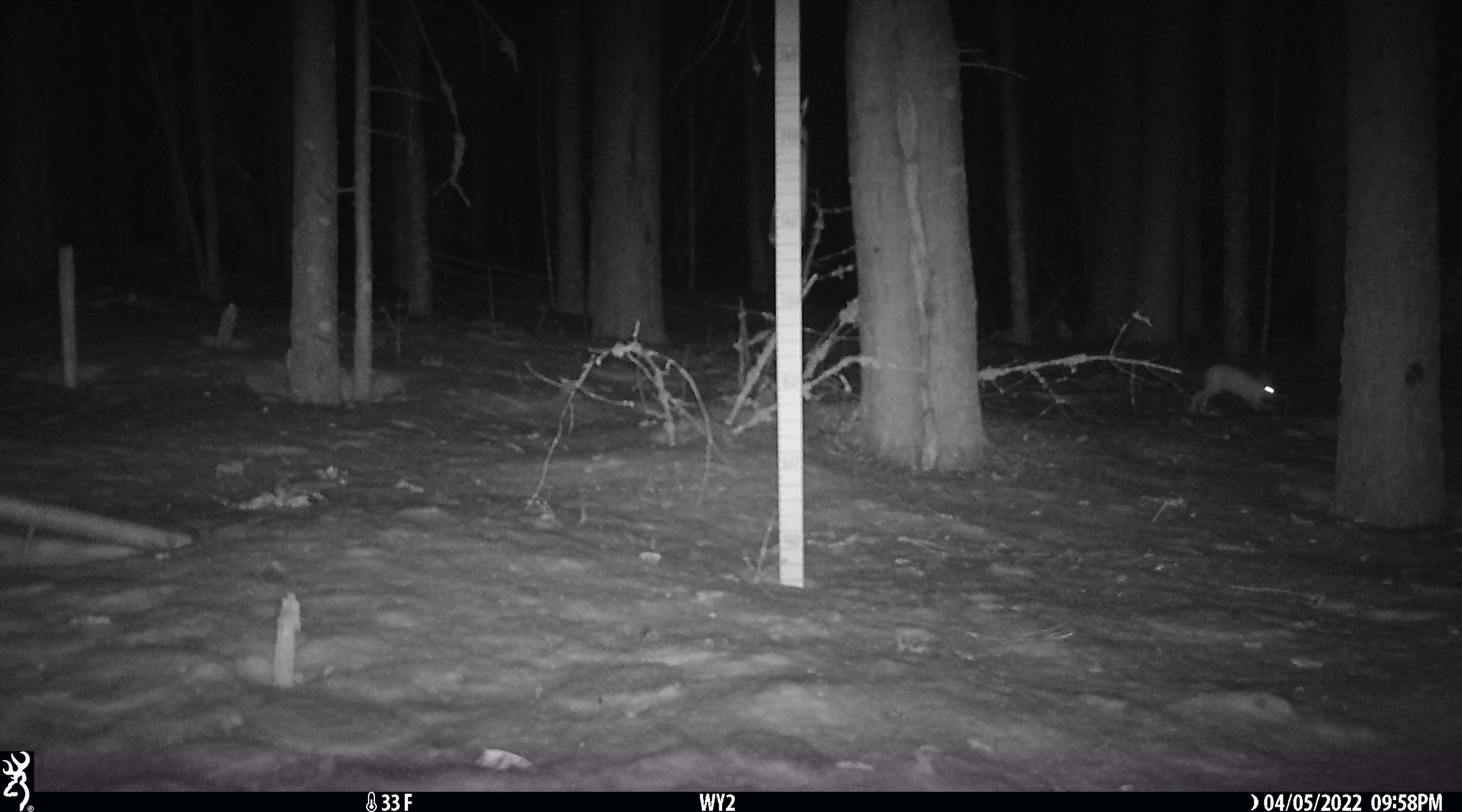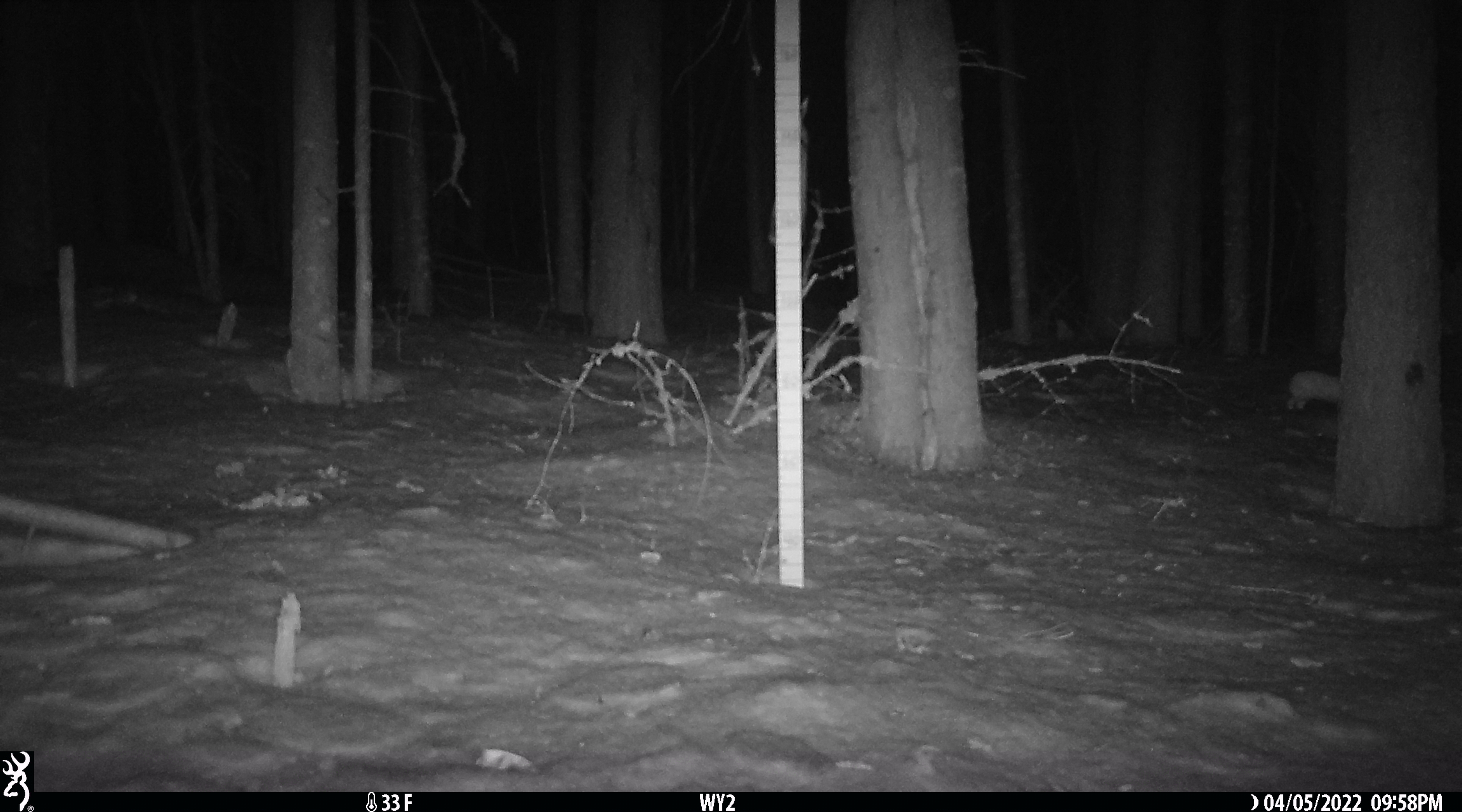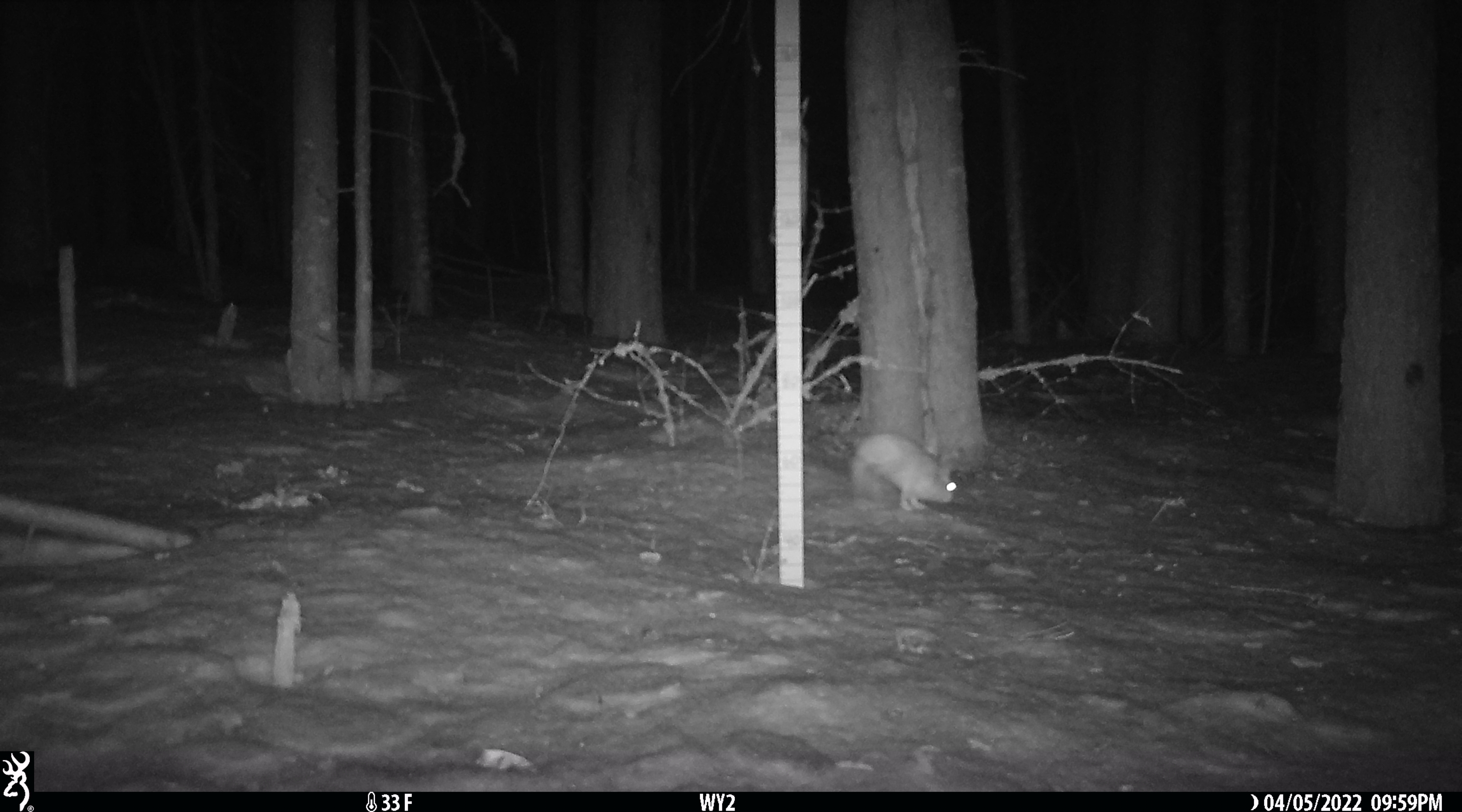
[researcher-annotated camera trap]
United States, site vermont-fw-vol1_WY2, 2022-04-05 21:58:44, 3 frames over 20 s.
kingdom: Animalia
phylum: Chordata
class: Mammalia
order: Lagomorpha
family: Leporidae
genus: Lepus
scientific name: Lepus americanus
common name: snowshoe hare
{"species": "snowshoe hare (Lepus americanus)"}